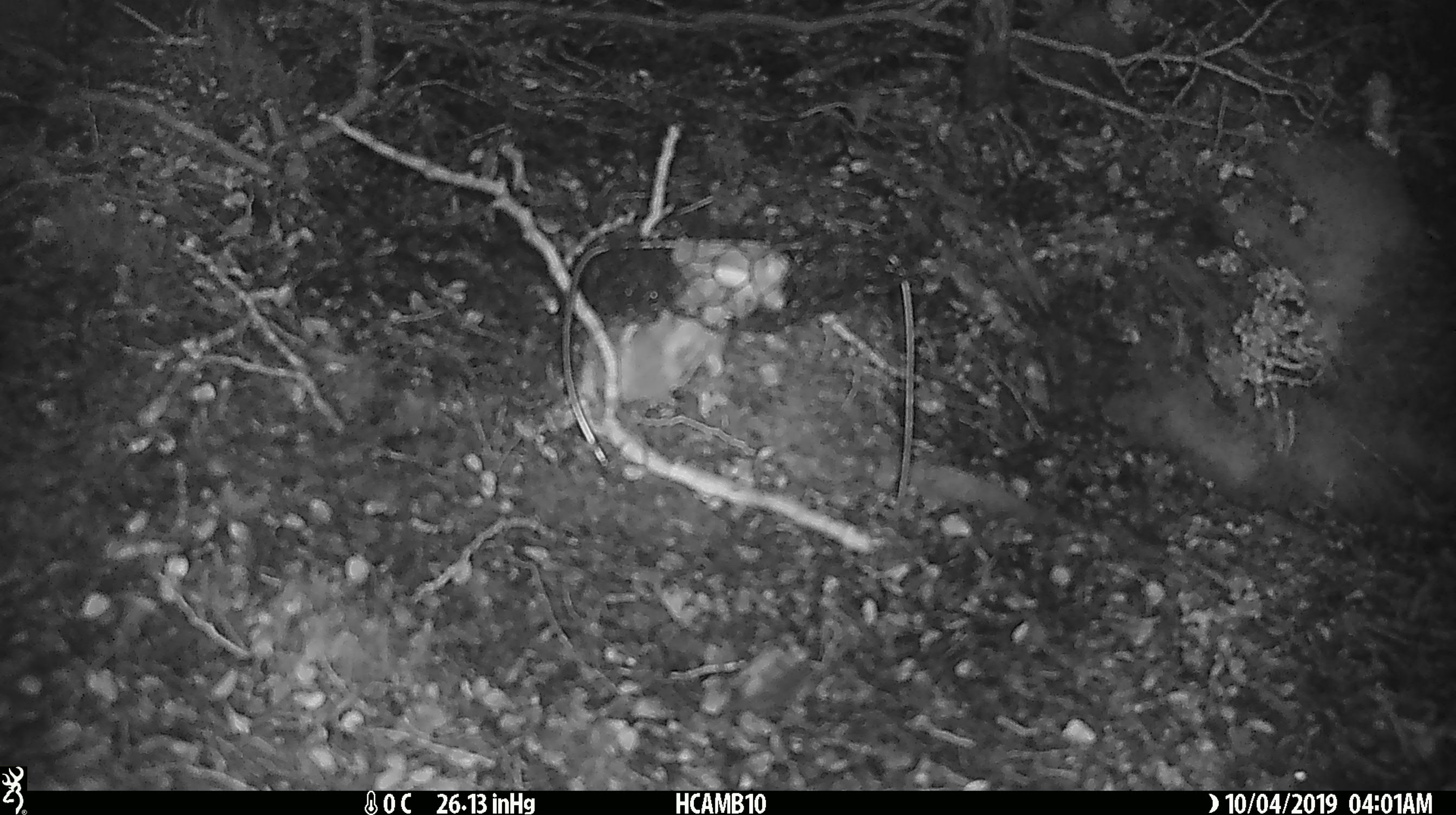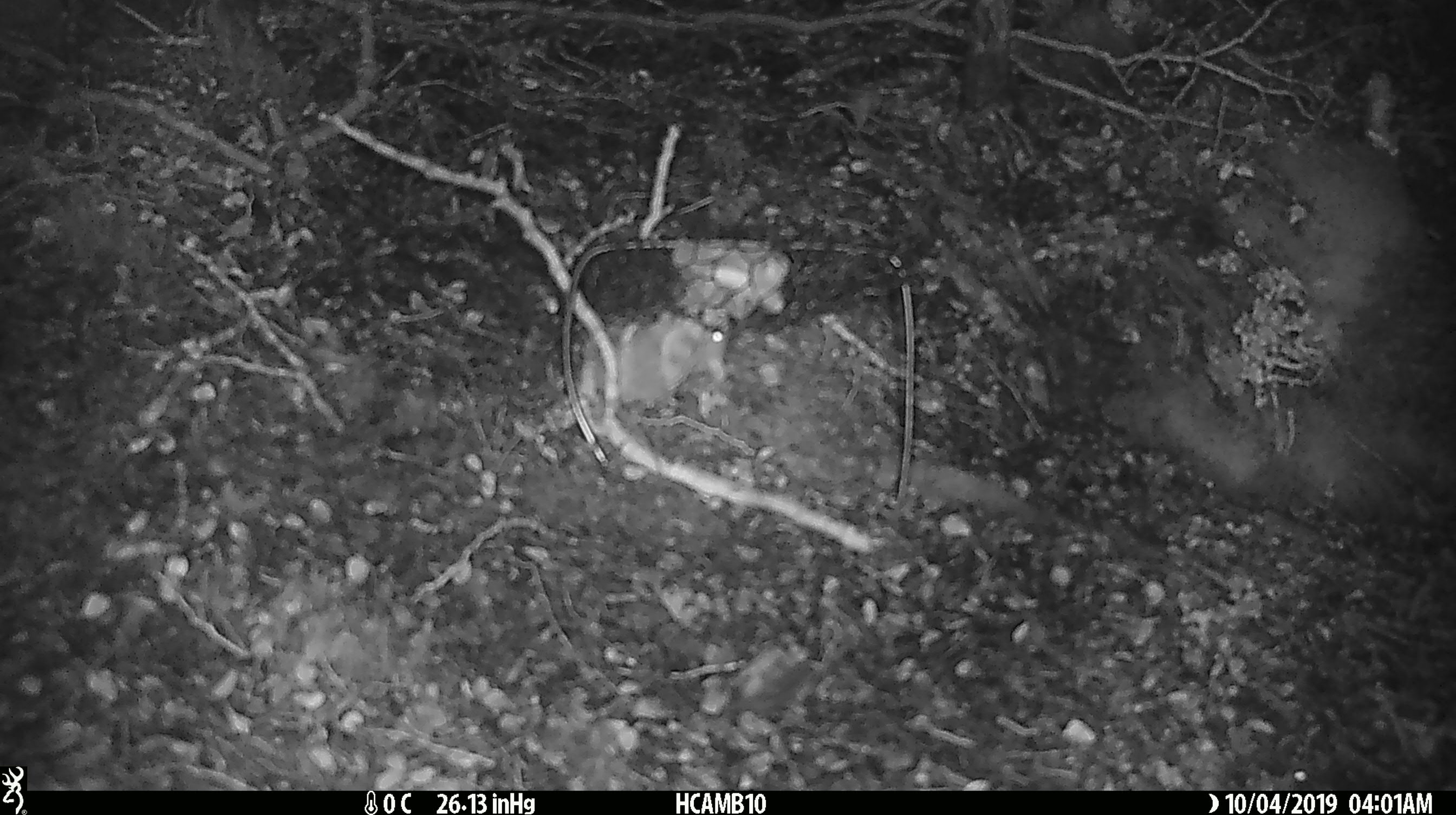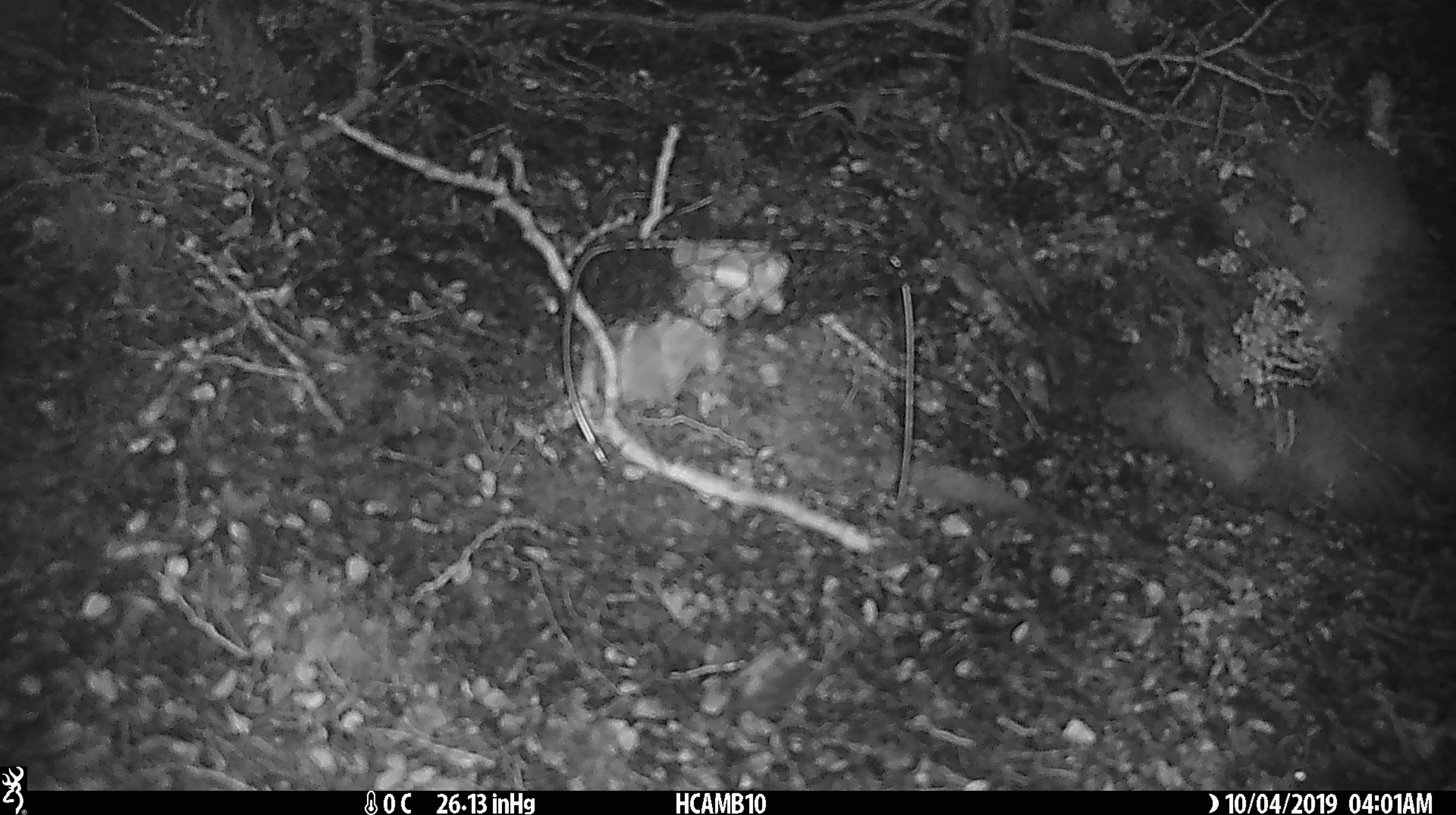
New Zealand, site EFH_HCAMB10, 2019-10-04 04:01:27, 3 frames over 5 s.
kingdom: Animalia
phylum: Chordata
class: Mammalia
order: Rodentia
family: Muridae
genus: Mus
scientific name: Mus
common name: mouse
Mouse (Mus).